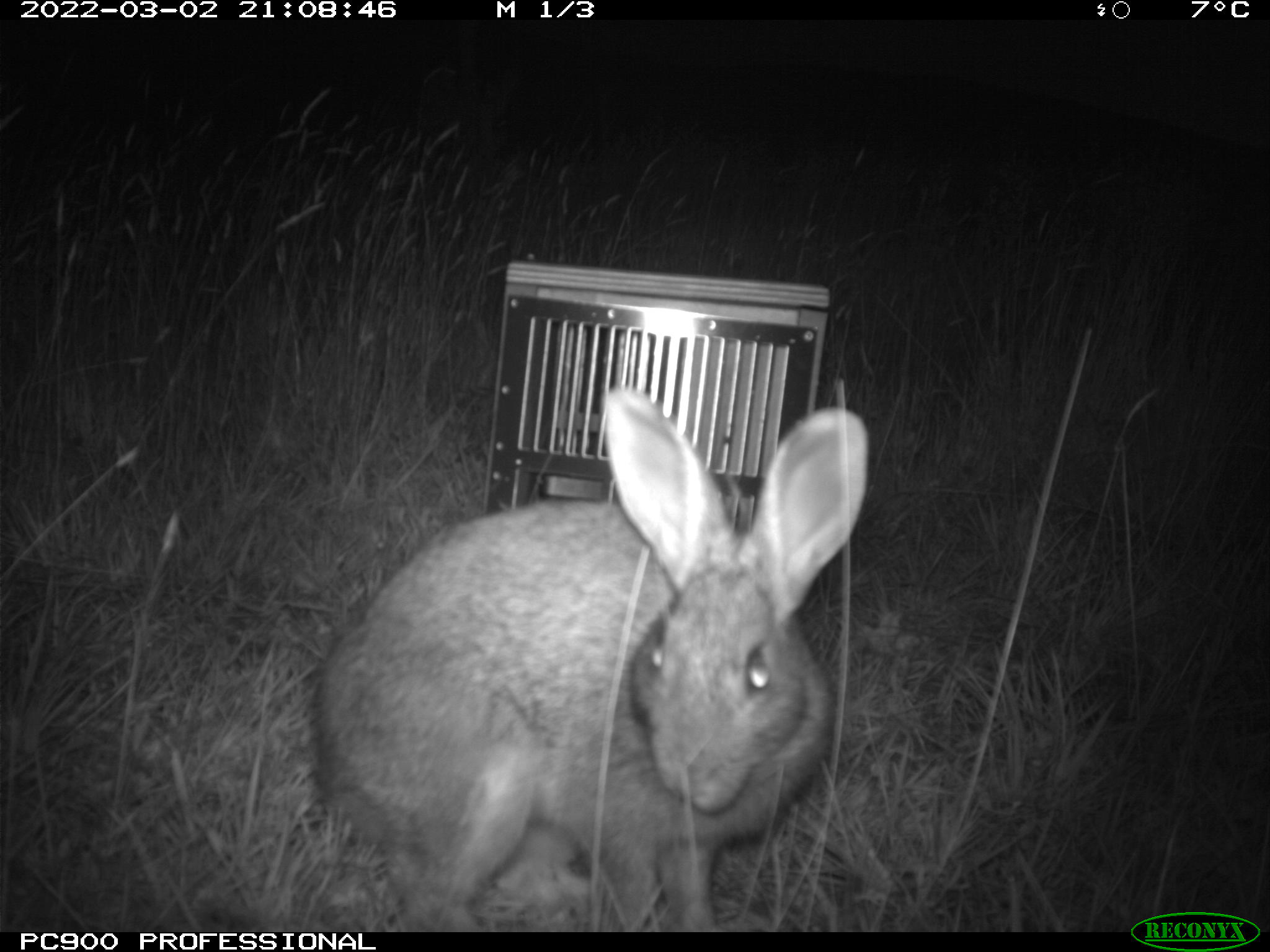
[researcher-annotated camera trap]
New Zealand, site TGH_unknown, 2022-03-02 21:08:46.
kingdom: Animalia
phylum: Chordata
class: Mammalia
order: Lagomorpha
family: Leporidae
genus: Oryctolagus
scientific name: Oryctolagus cuniculus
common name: european rabbit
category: rabbit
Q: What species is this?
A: Rabbit (european rabbit) (Oryctolagus cuniculus).